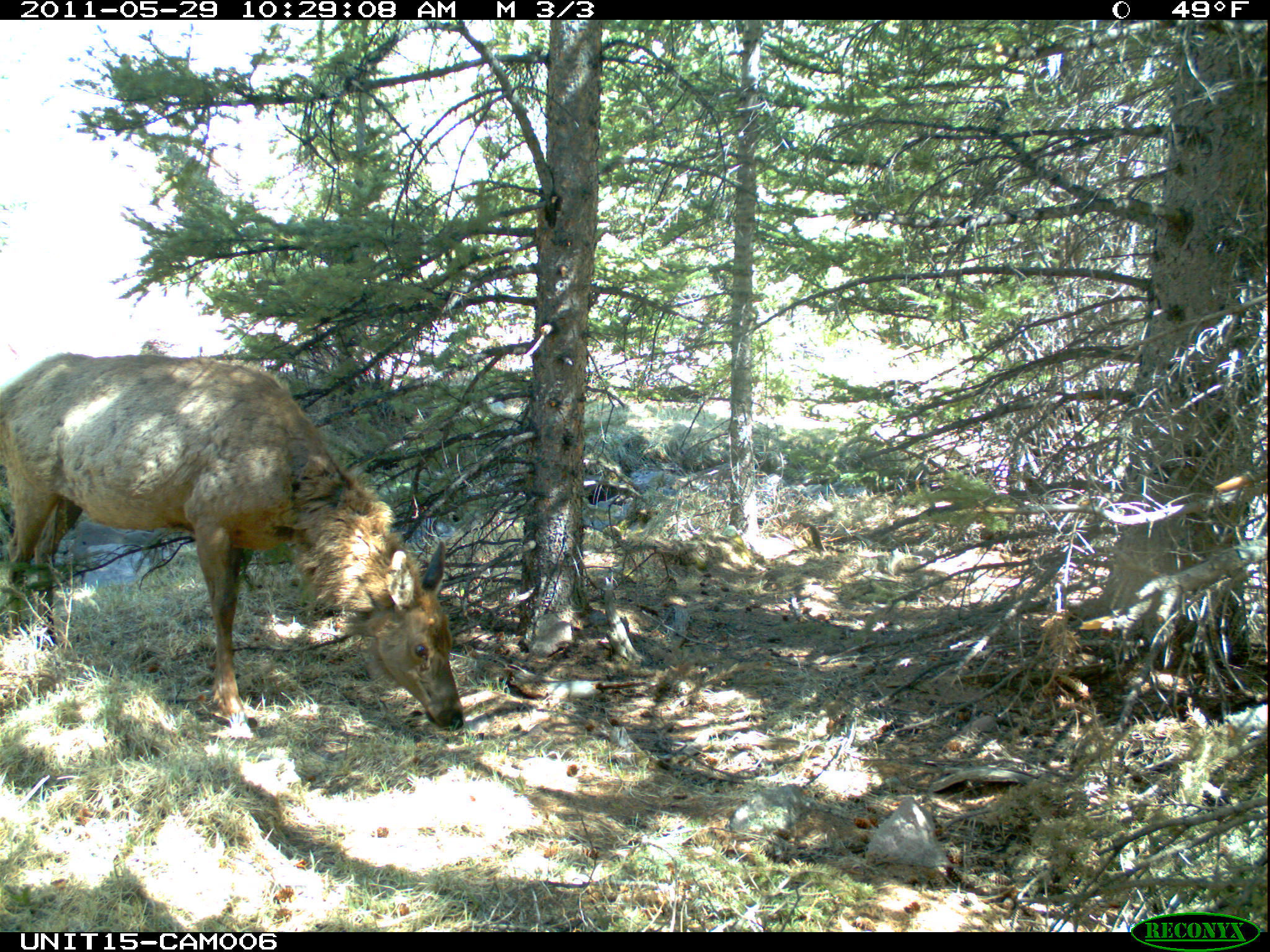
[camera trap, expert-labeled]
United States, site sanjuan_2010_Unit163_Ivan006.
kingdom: Animalia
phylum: Chordata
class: Mammalia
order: Artiodactyla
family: Cervidae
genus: Cervus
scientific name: Cervus elaphus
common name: red deer